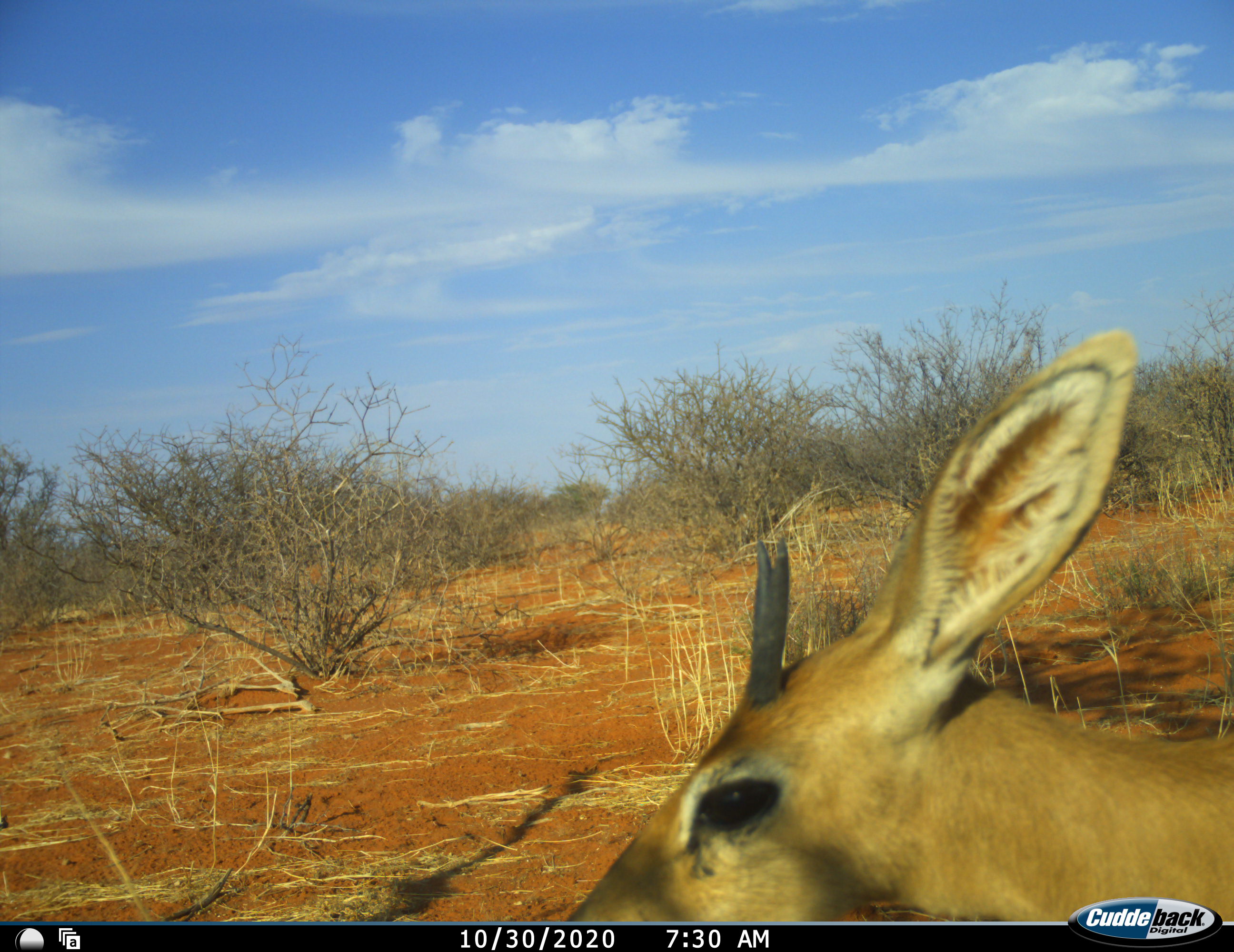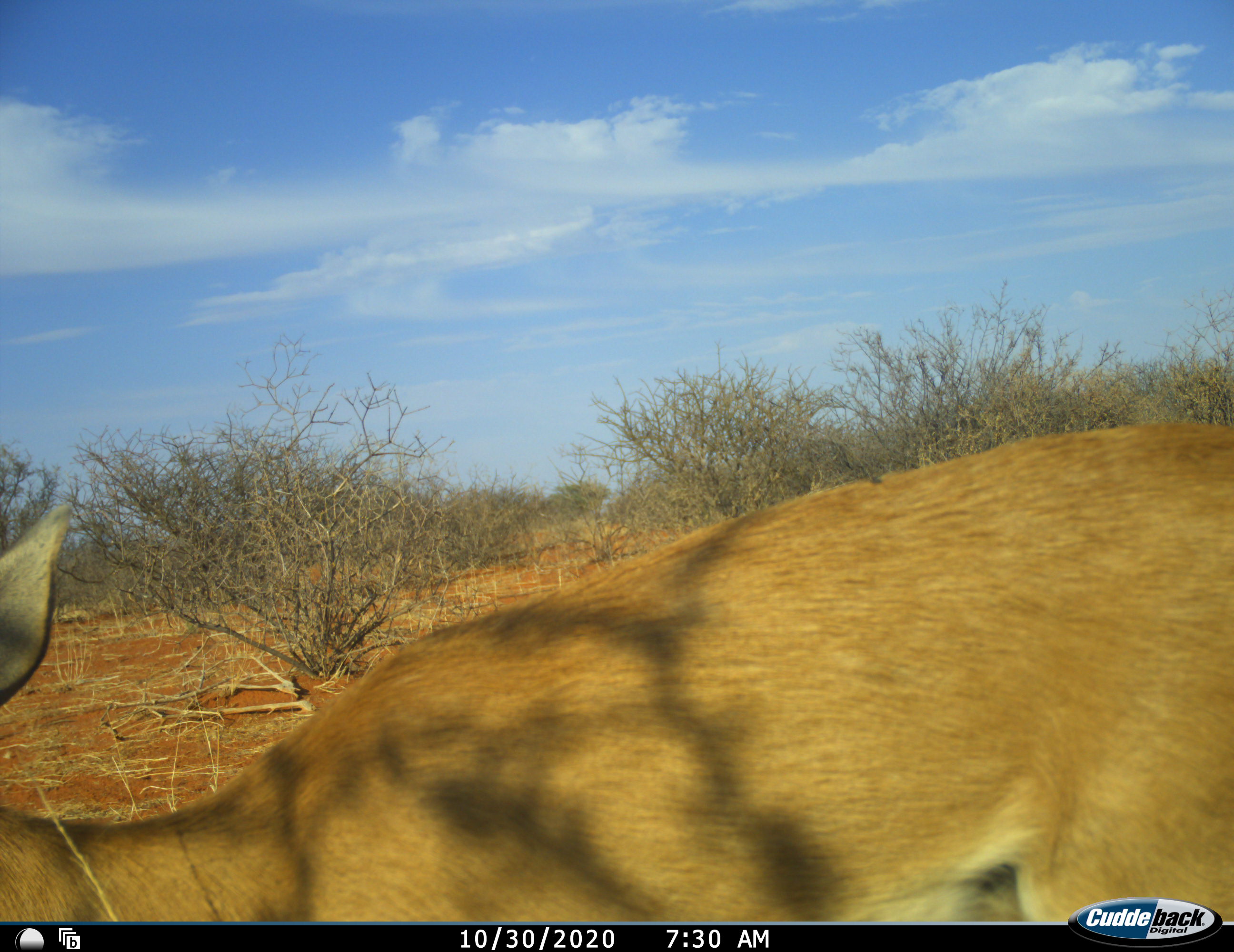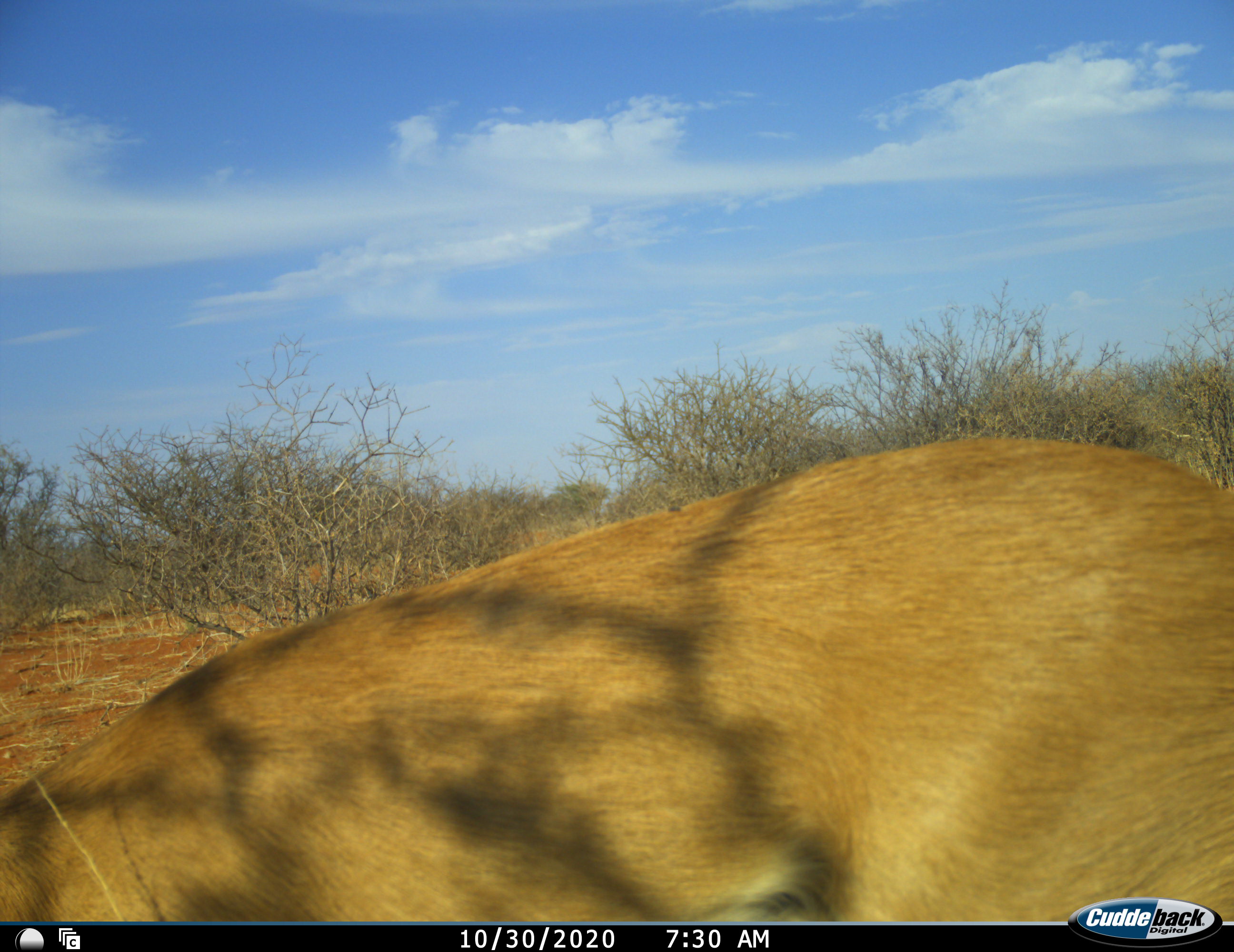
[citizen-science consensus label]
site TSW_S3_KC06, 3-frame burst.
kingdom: Animalia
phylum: Chordata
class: Mammalia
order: Artiodactyla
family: Bovidae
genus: Sylvicapra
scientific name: Sylvicapra grimmia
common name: common duiker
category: duikercommongrey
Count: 1.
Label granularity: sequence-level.